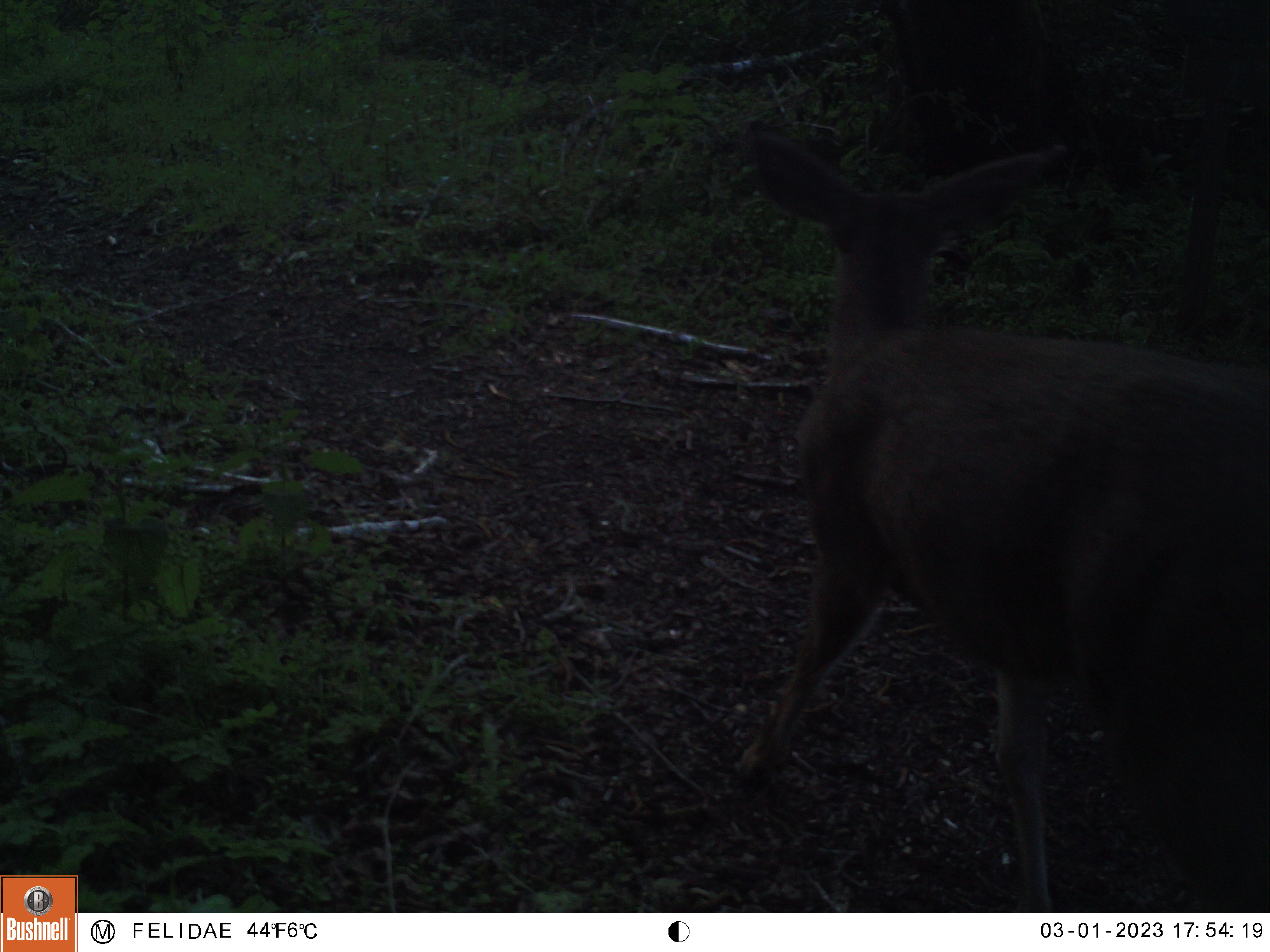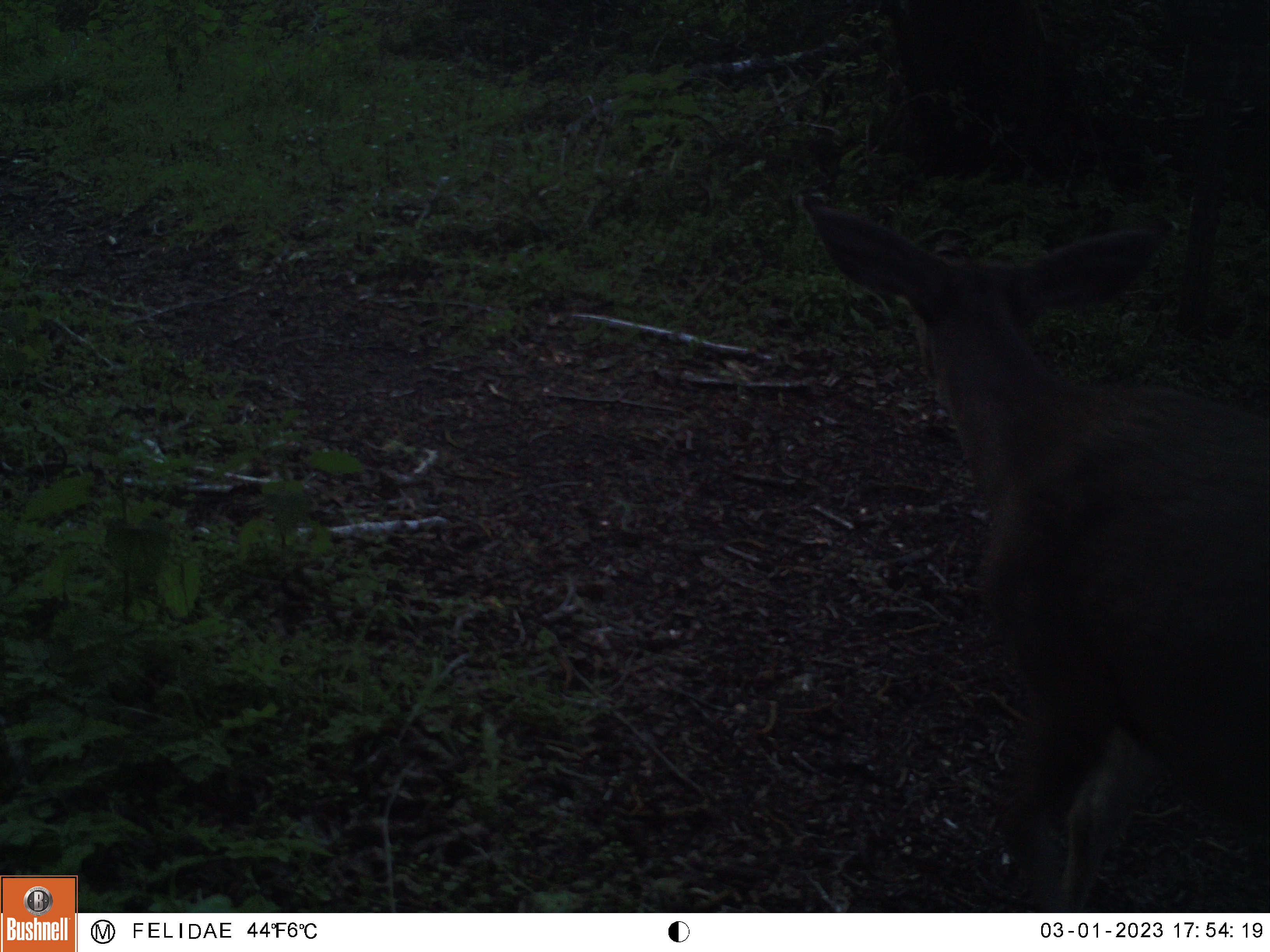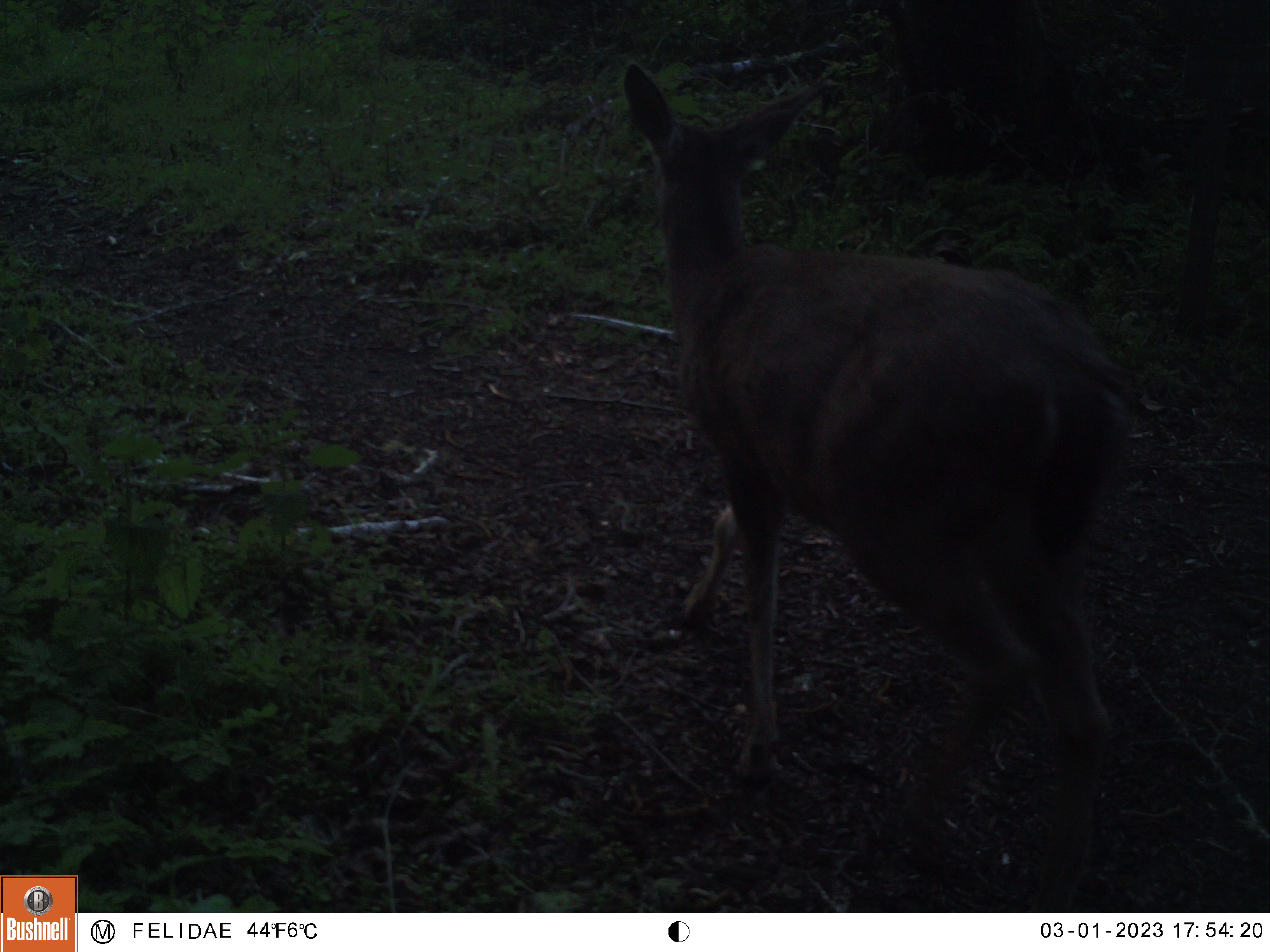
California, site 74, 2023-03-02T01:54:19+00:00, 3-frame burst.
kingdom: Animalia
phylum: Chordata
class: Mammalia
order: Artiodactyla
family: Cervidae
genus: Odocoileus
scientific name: Odocoileus hemionus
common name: mule deer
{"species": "mule deer (Odocoileus hemionus)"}